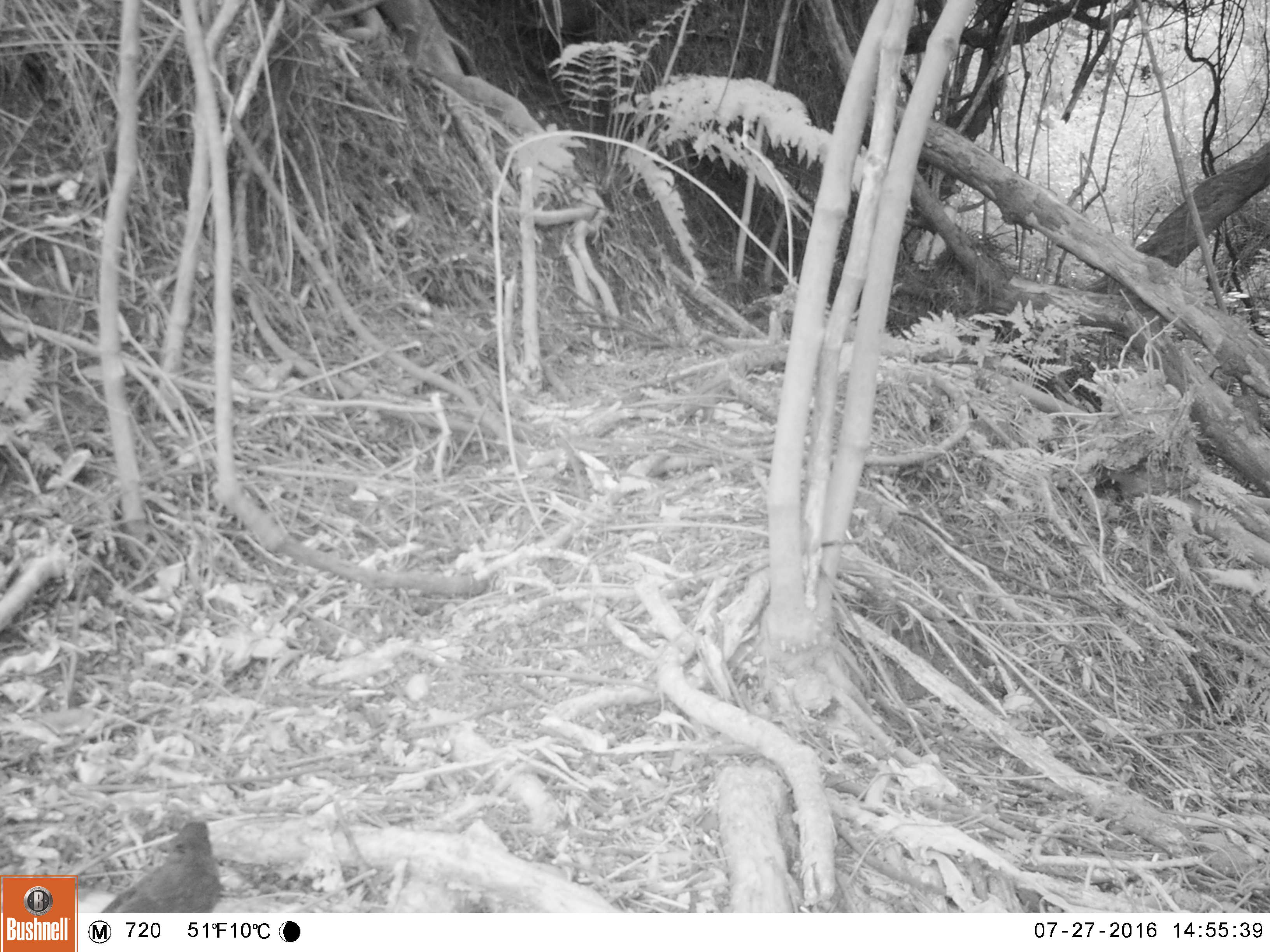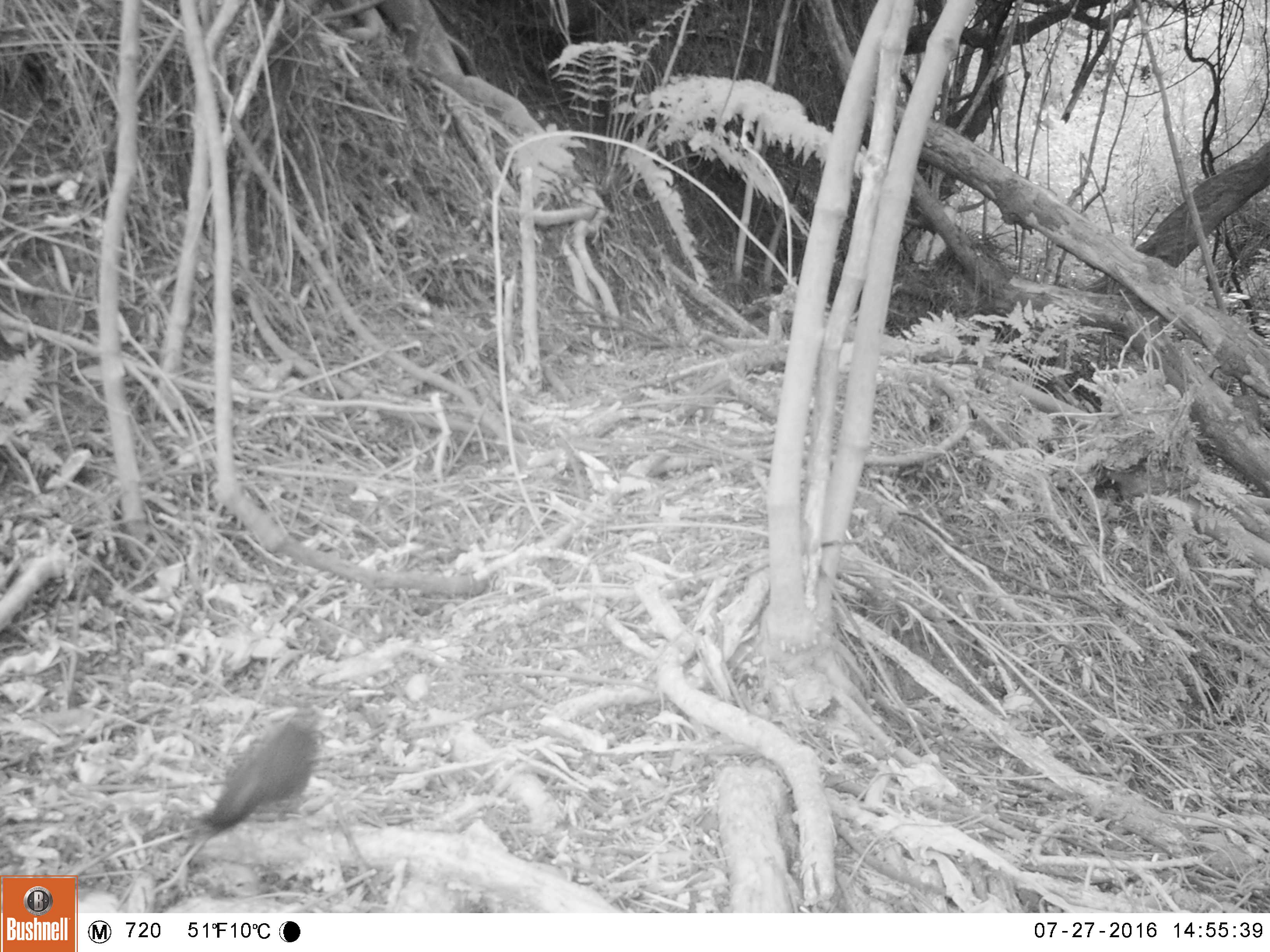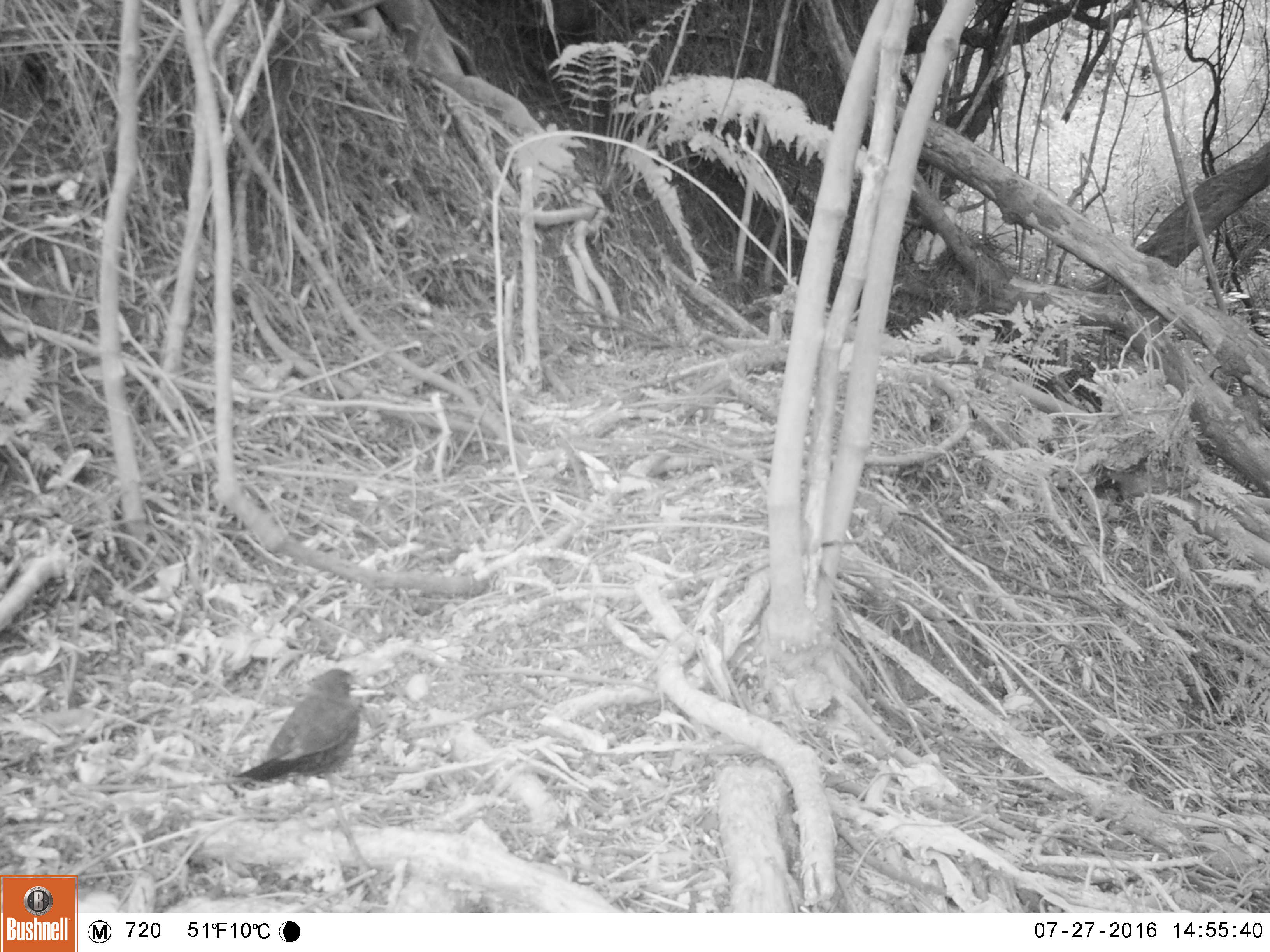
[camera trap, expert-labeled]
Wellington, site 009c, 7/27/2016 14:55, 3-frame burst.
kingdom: Animalia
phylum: Chordata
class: Aves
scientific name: Aves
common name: bird